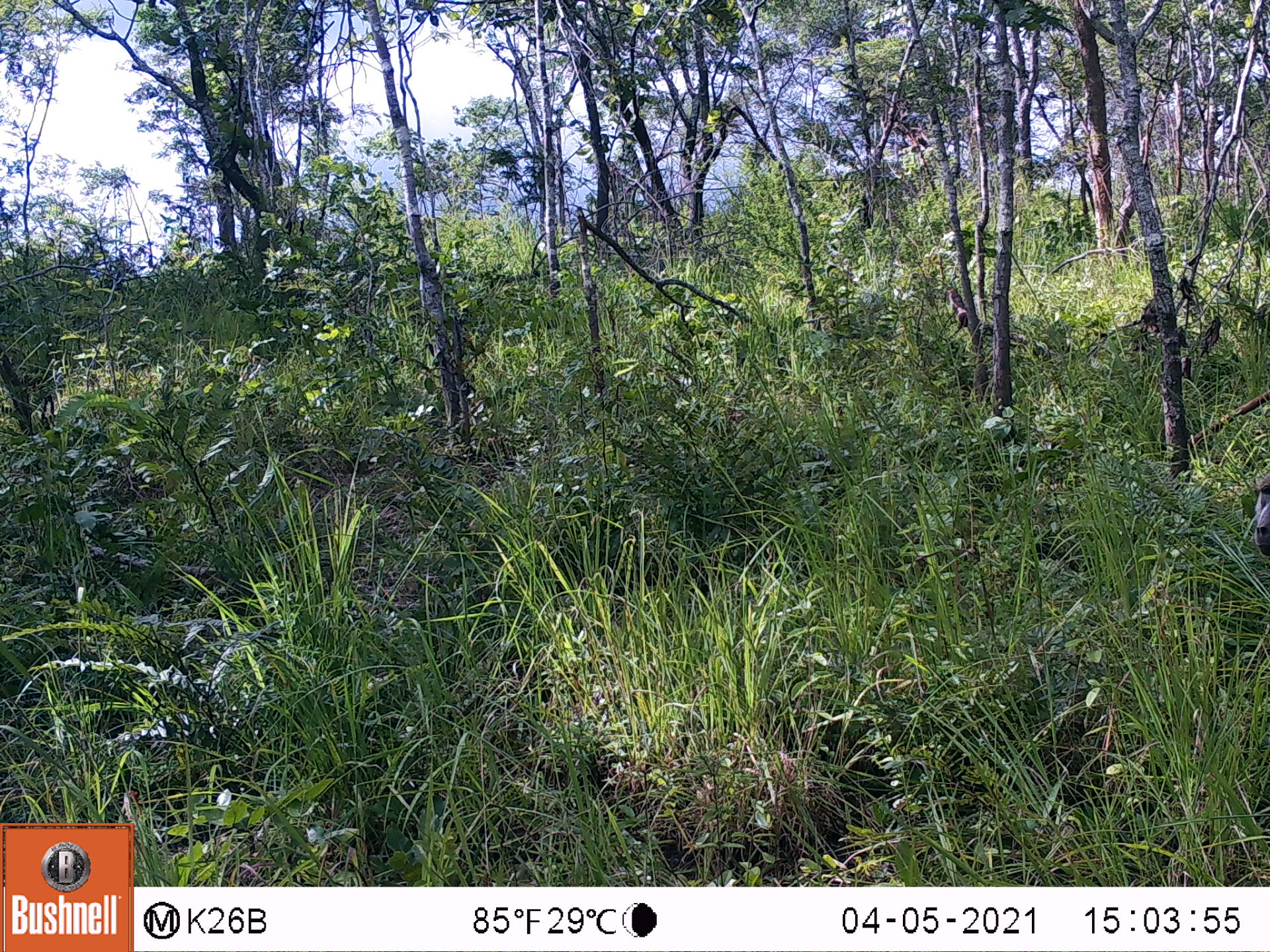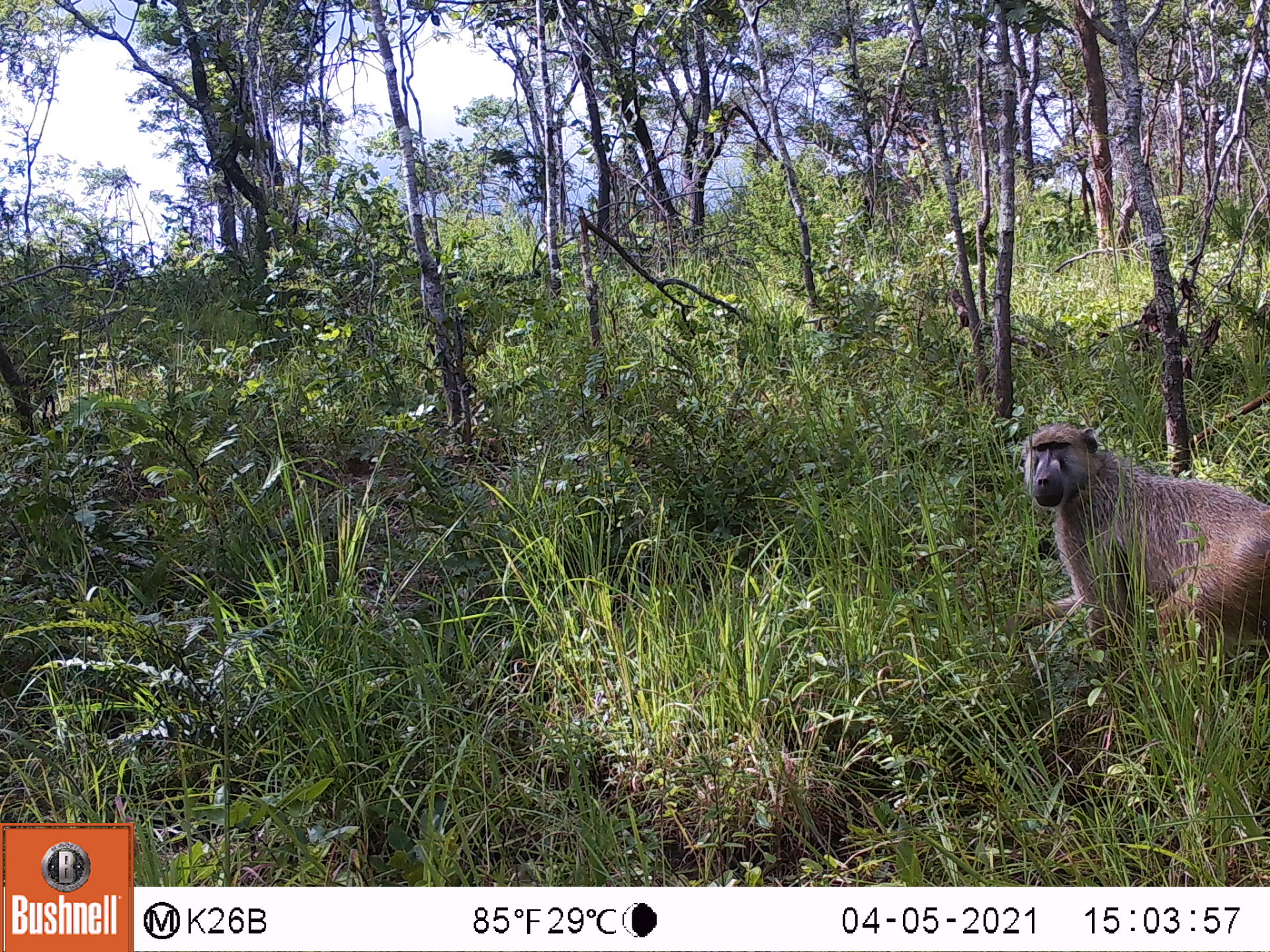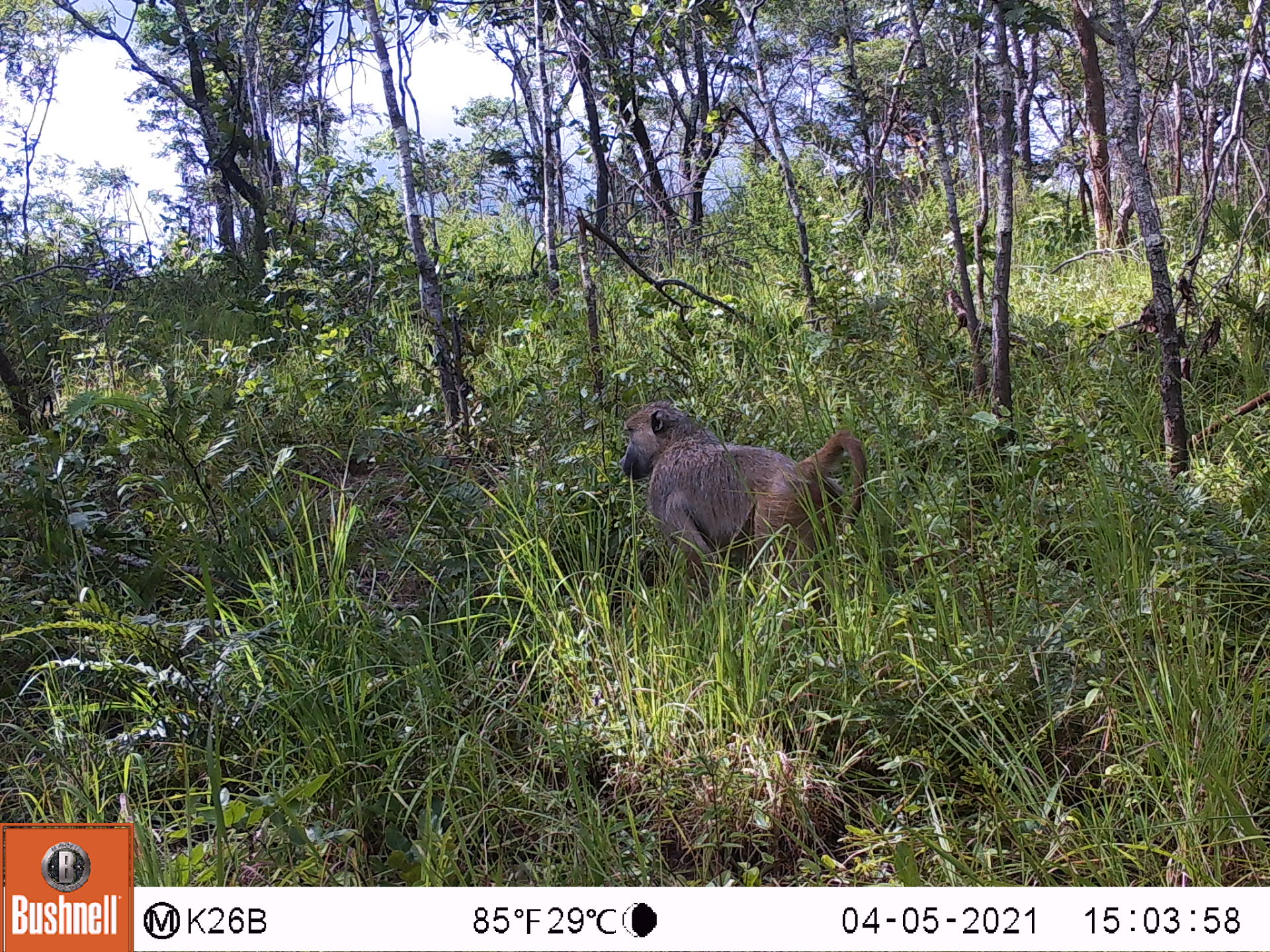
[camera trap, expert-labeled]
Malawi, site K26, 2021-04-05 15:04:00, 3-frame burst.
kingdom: Animalia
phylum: Chordata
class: Mammalia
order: Primates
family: Cercopithecidae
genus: Papio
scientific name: Papio cynocephalus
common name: yellow baboon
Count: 1.